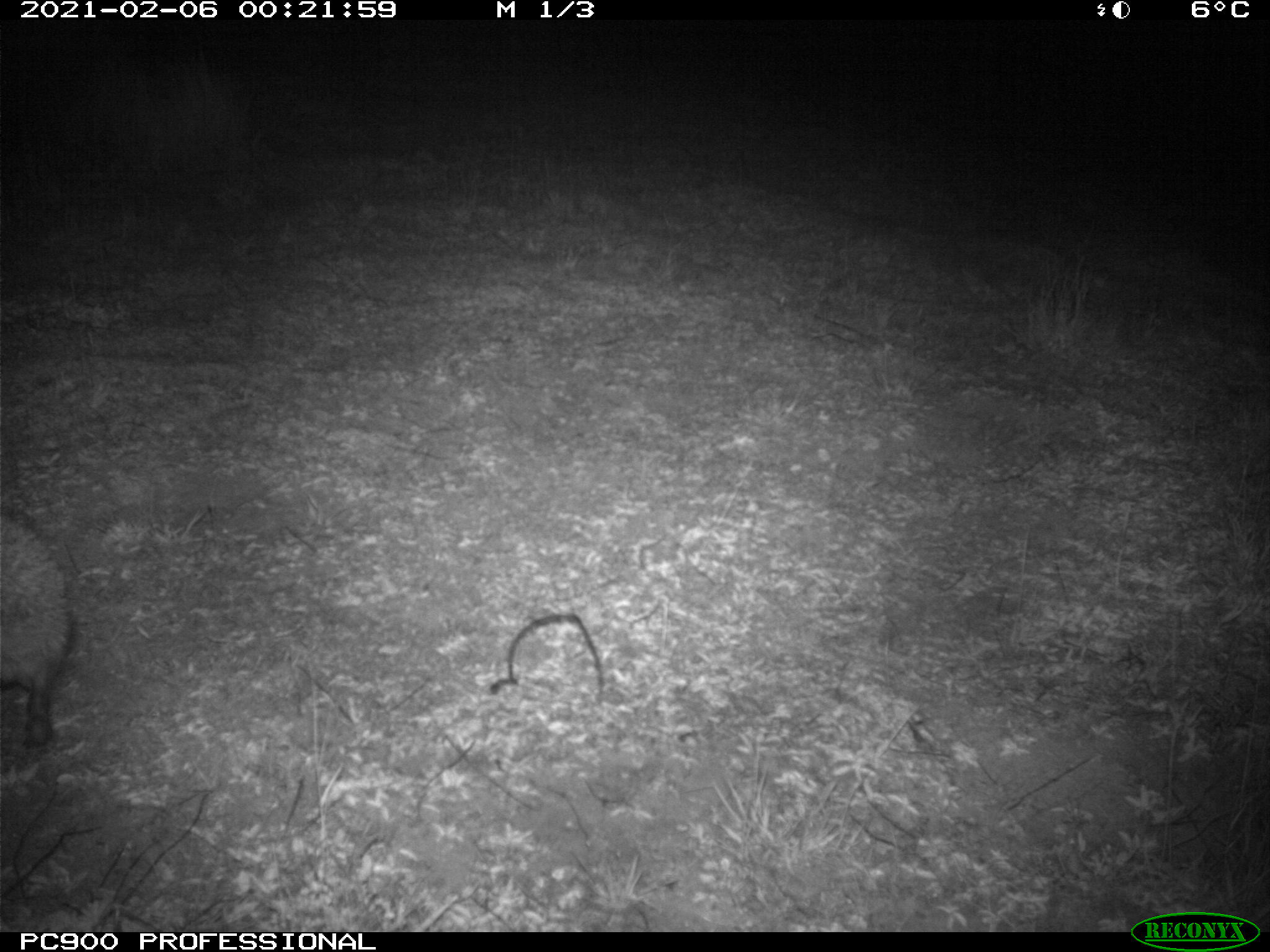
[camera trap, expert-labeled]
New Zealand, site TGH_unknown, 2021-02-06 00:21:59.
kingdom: Animalia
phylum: Chordata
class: Mammalia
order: Eulipotyphla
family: Erinaceidae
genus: Erinaceus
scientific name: Erinaceus europaeus europaeus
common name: european hedgehog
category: hedgehog